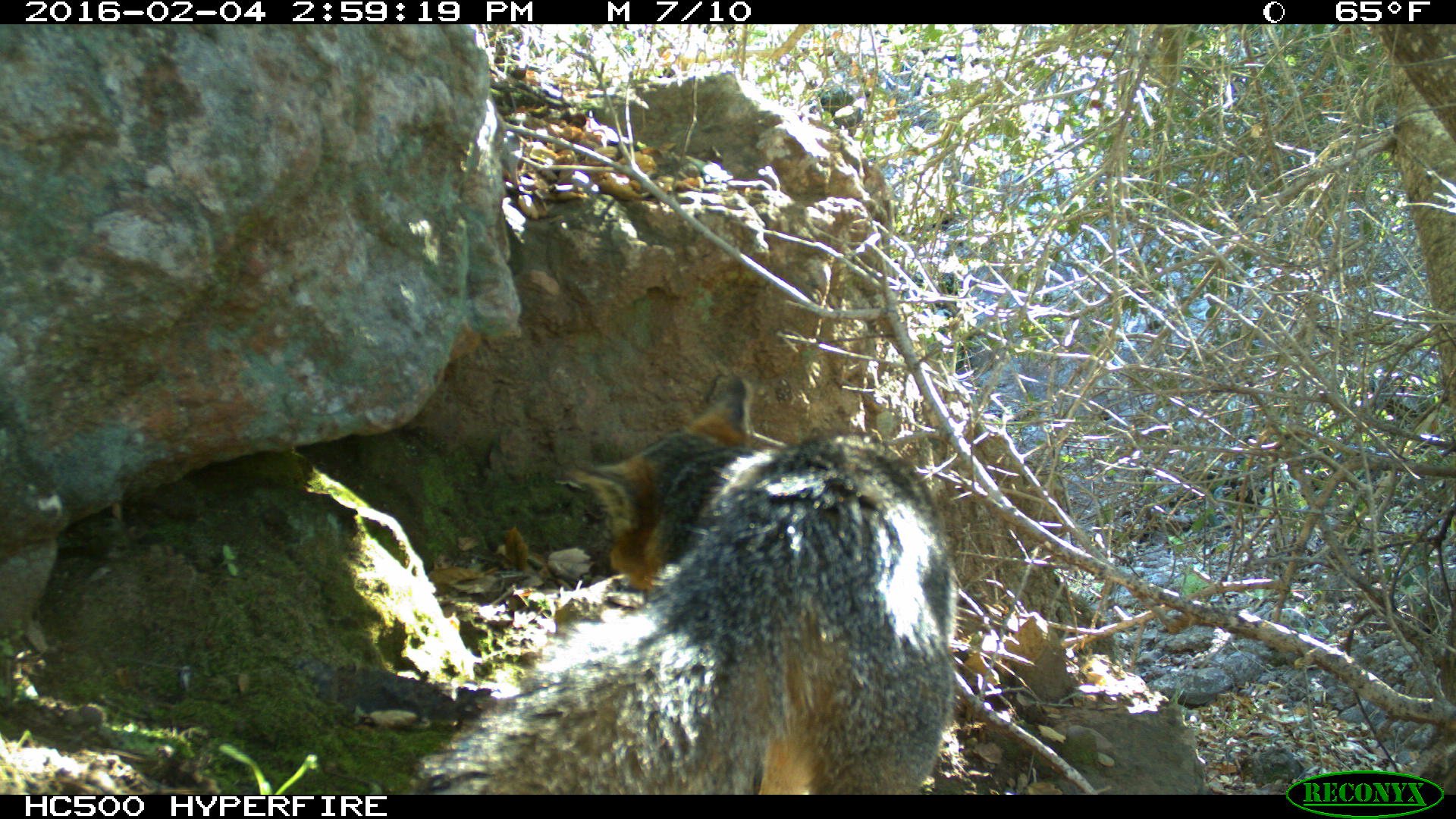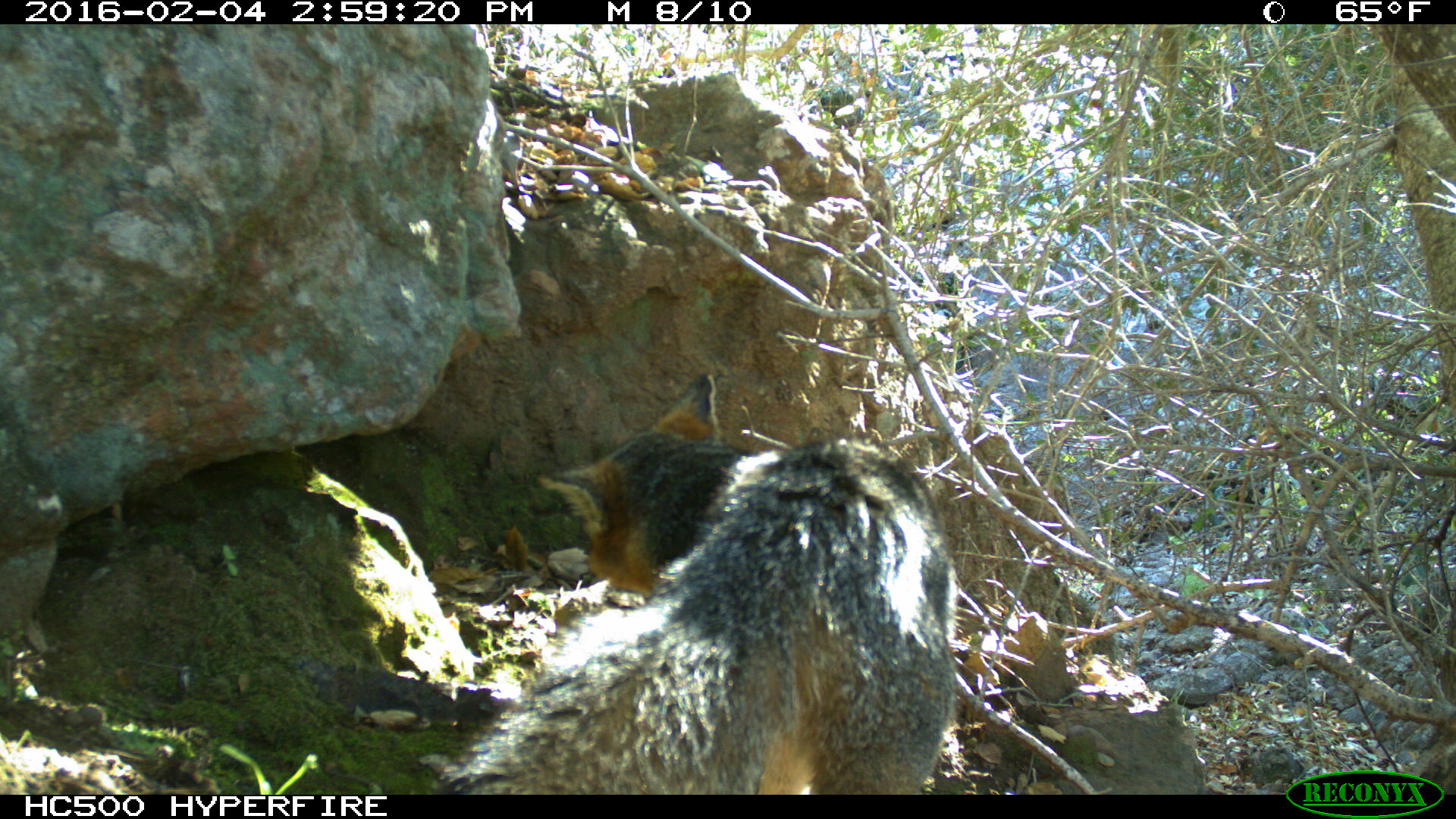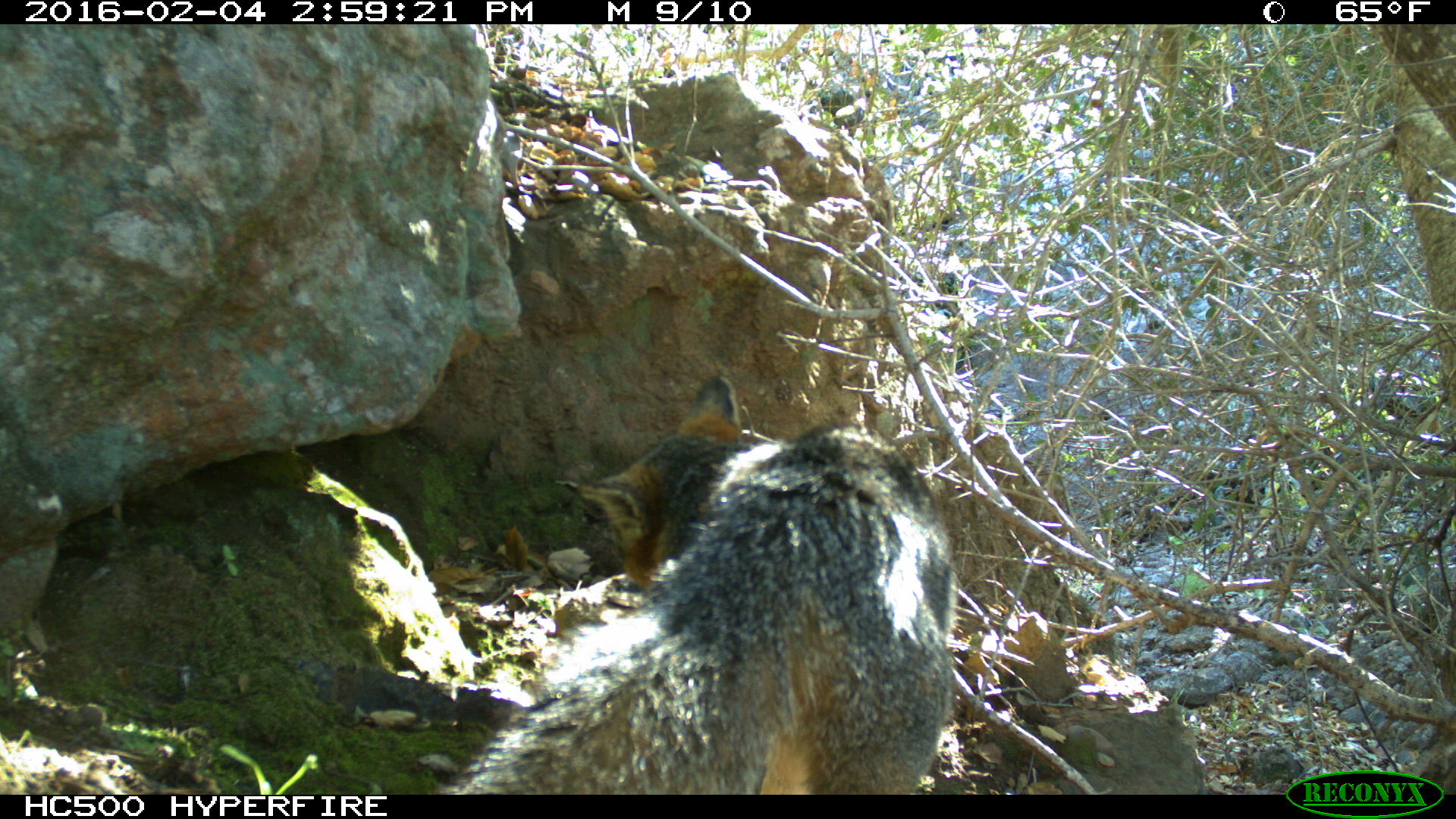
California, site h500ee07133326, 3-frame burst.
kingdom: Animalia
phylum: Chordata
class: Mammalia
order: Carnivora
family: Canidae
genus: Urocyon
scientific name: Urocyon littoralis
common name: island fox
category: fox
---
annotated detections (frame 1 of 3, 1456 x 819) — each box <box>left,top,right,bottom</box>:
fox: <box>413,369,956,793</box>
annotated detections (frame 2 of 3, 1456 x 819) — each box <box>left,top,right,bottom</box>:
fox: <box>431,367,962,794</box>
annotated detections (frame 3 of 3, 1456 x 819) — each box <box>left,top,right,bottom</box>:
fox: <box>444,371,956,795</box>